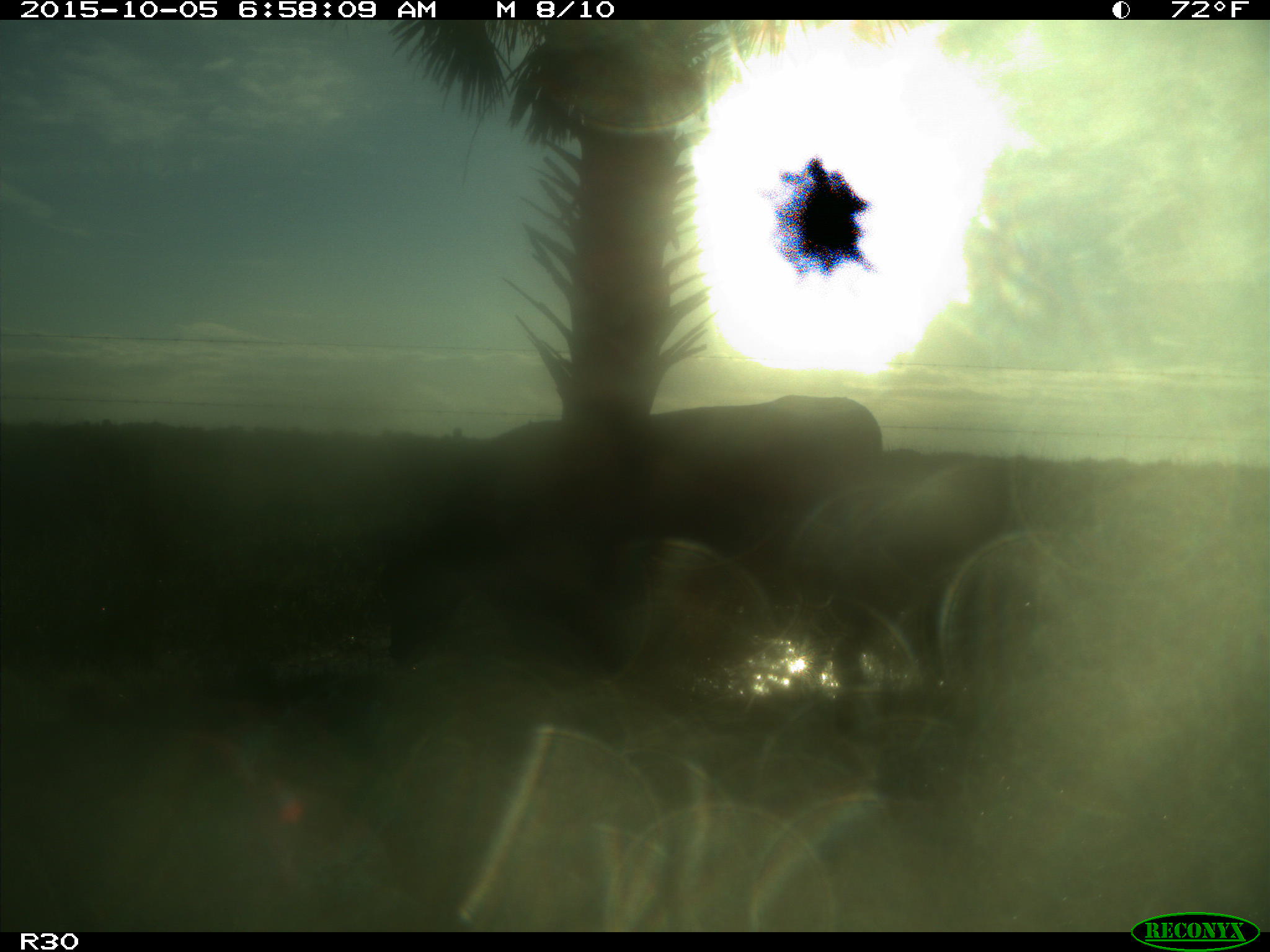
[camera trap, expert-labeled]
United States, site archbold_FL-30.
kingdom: Animalia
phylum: Chordata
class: Mammalia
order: Artiodactyla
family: Bovidae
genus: Bos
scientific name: Bos taurus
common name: domestic cow